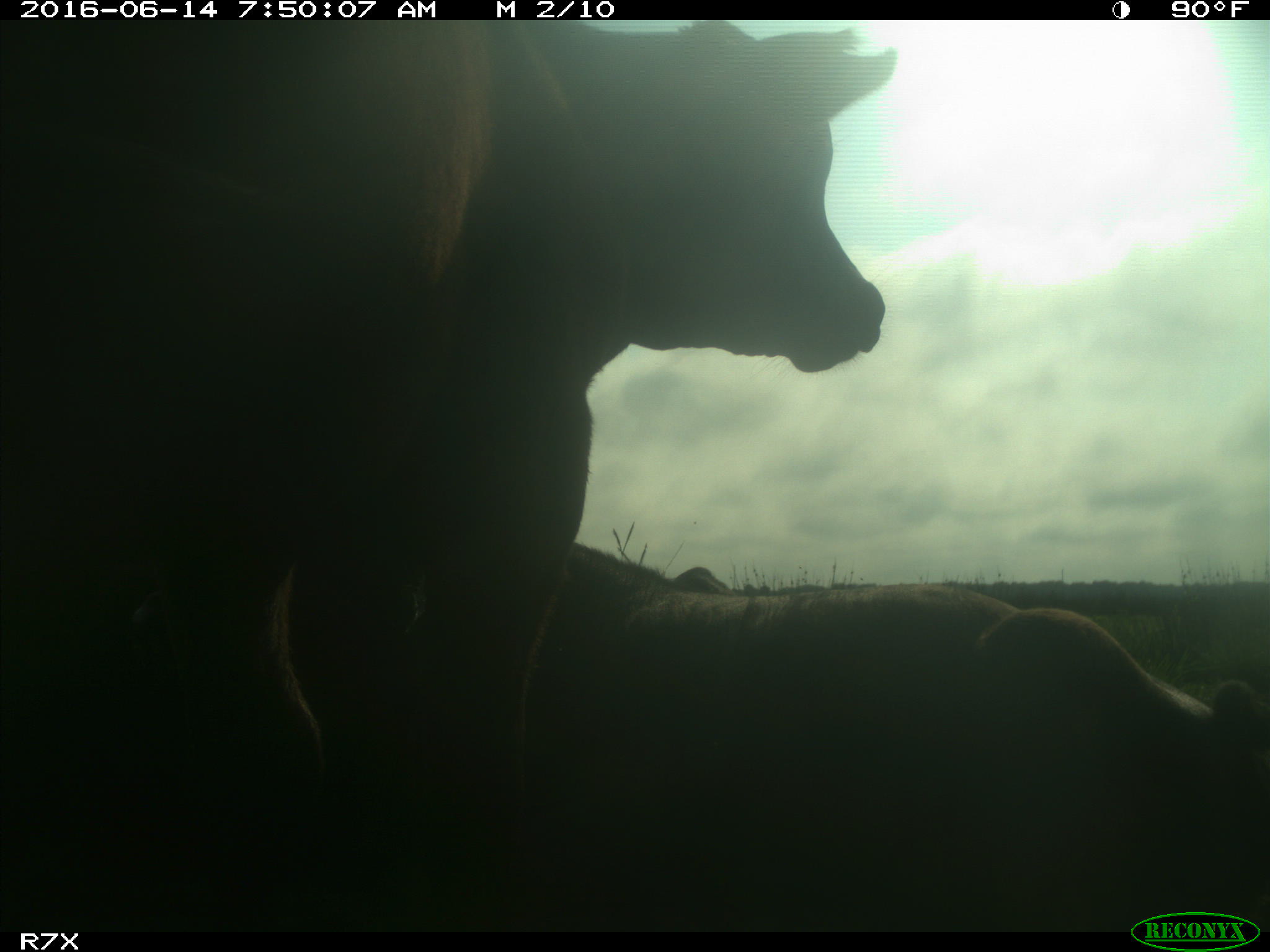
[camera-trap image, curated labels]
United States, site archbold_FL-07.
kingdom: Animalia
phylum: Chordata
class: Mammalia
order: Artiodactyla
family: Bovidae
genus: Bos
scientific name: Bos taurus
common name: domestic cow